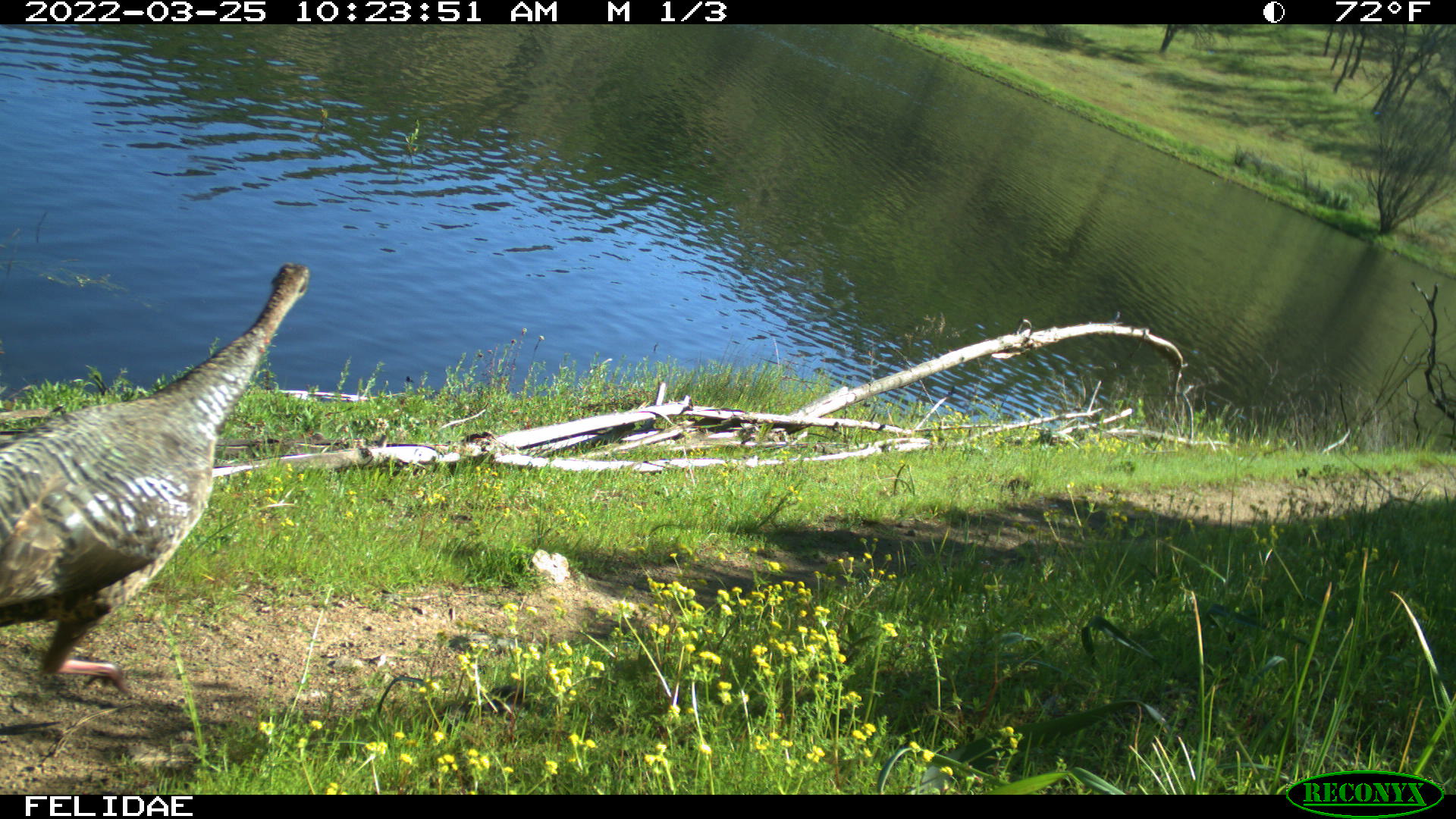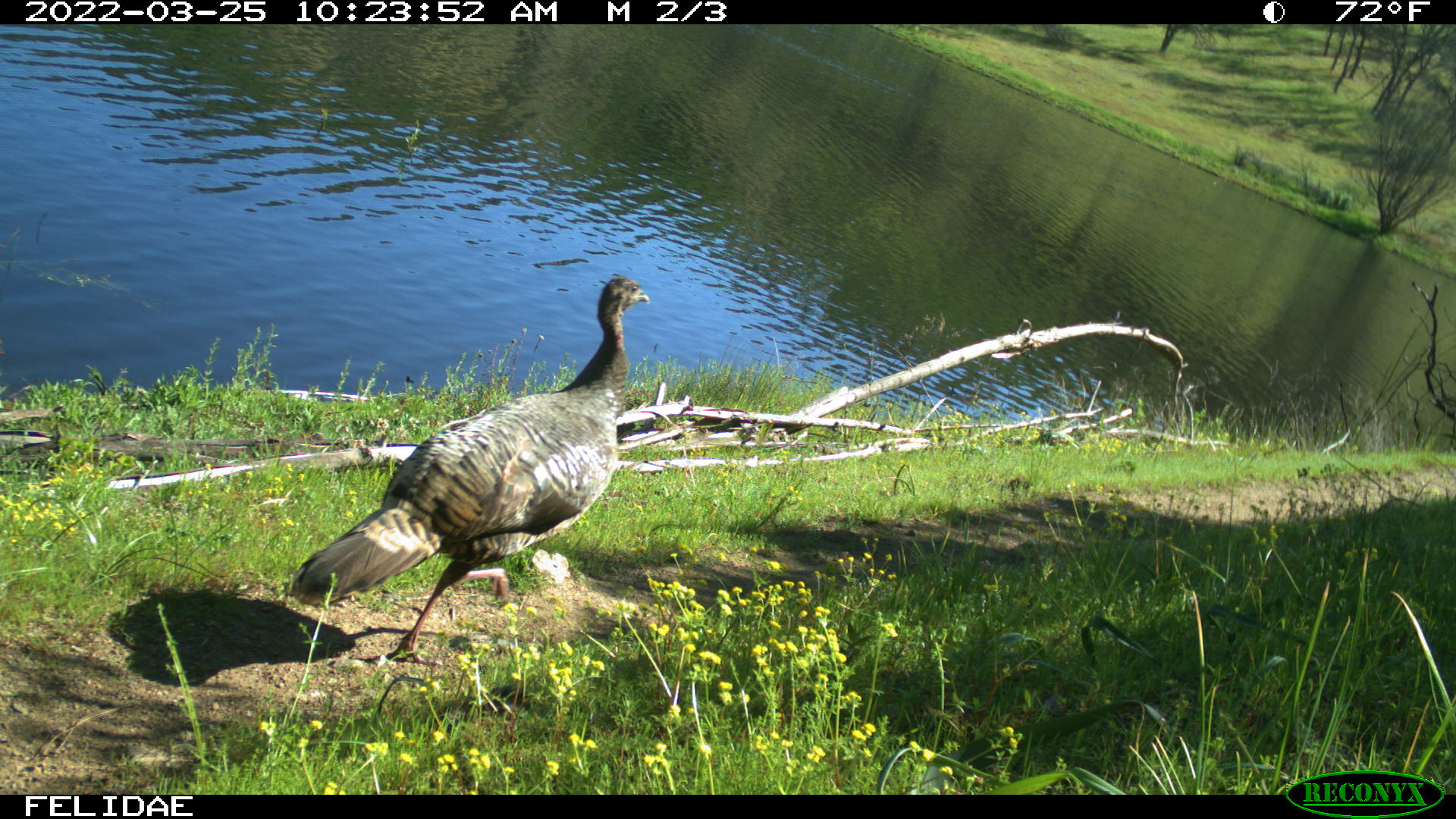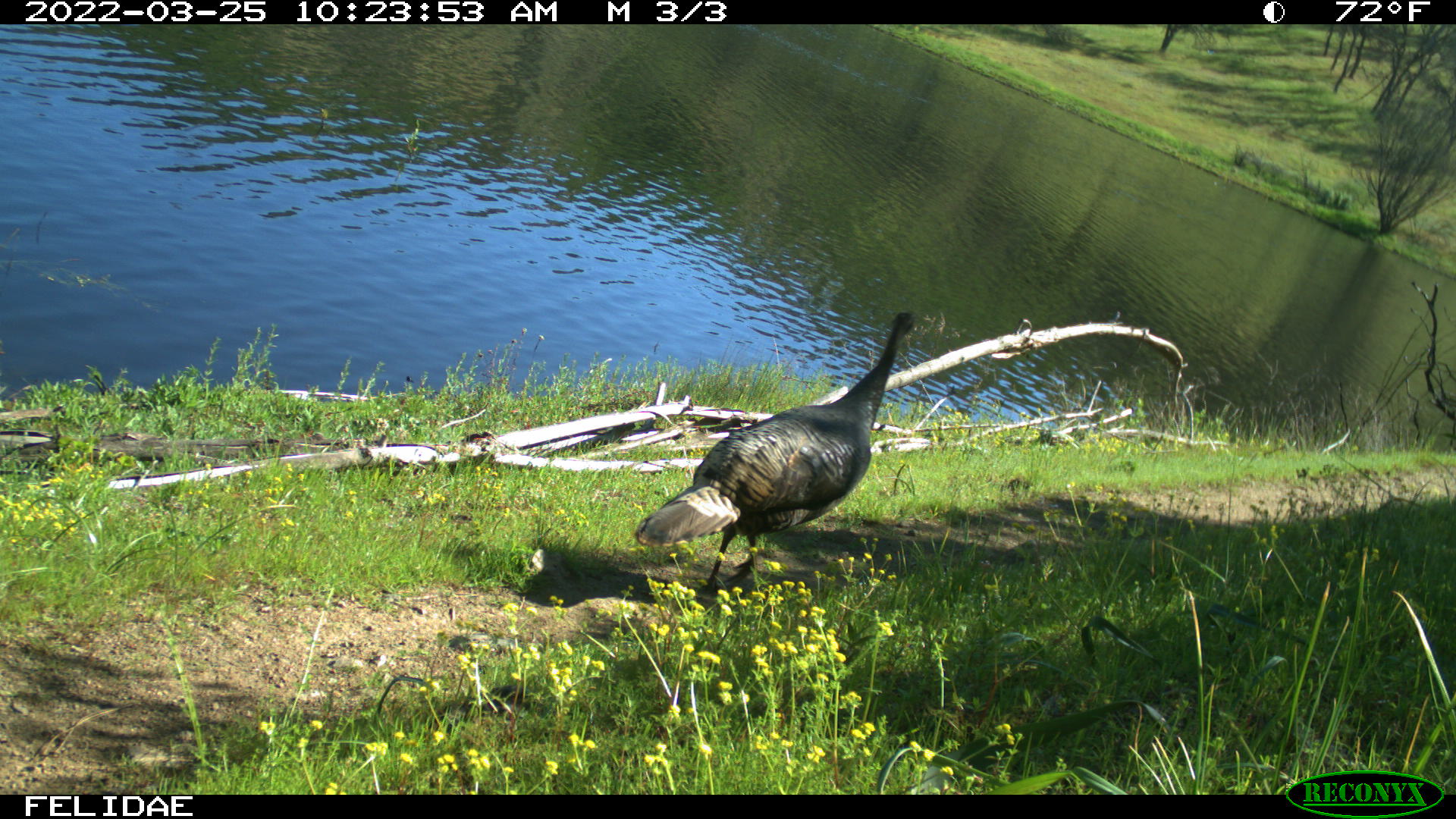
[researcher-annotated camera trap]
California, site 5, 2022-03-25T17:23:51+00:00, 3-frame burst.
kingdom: Animalia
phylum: Chordata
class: Aves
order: Galliformes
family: Phasianidae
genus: Meleagris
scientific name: Meleagris gallopavo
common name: turkey